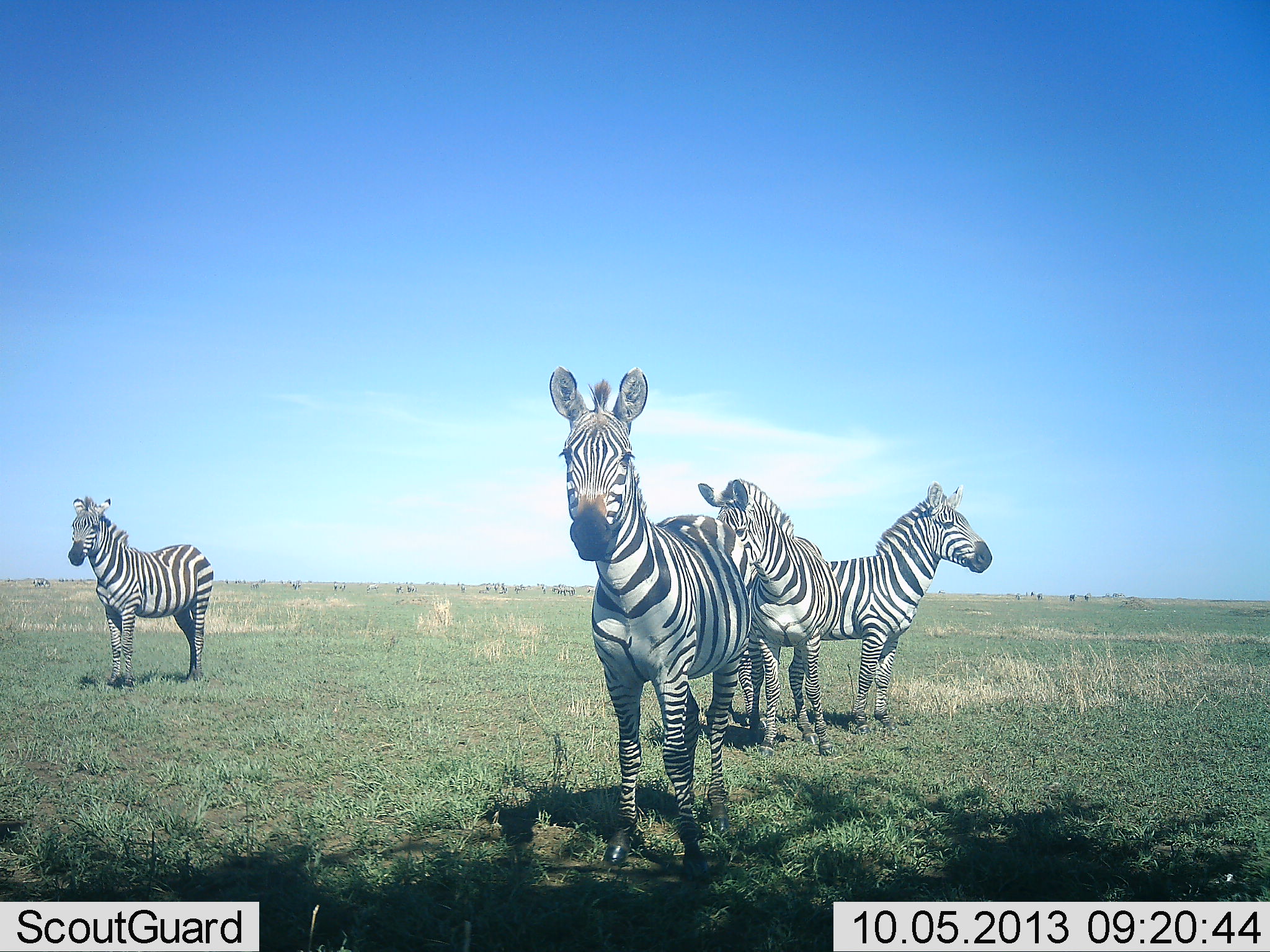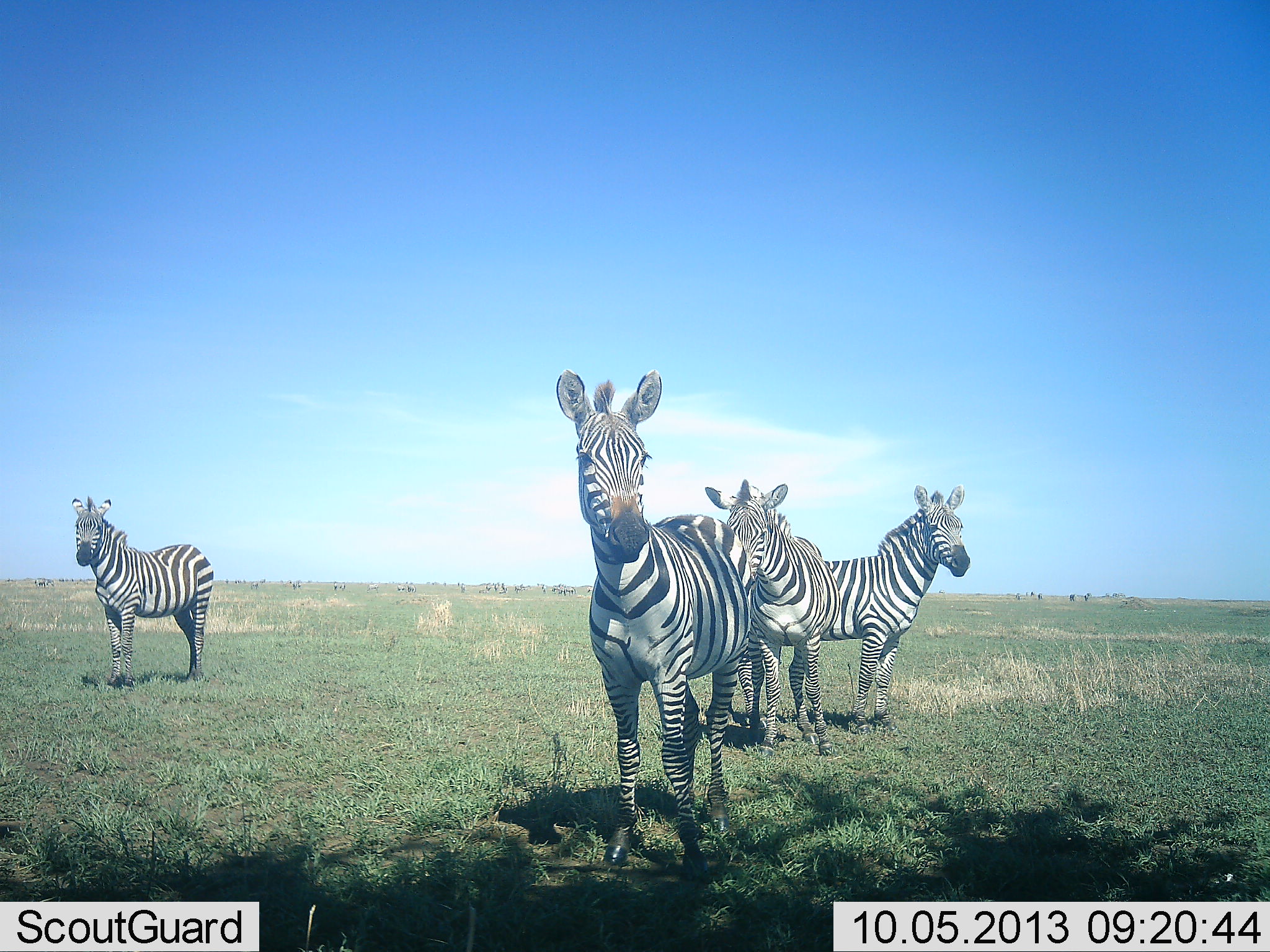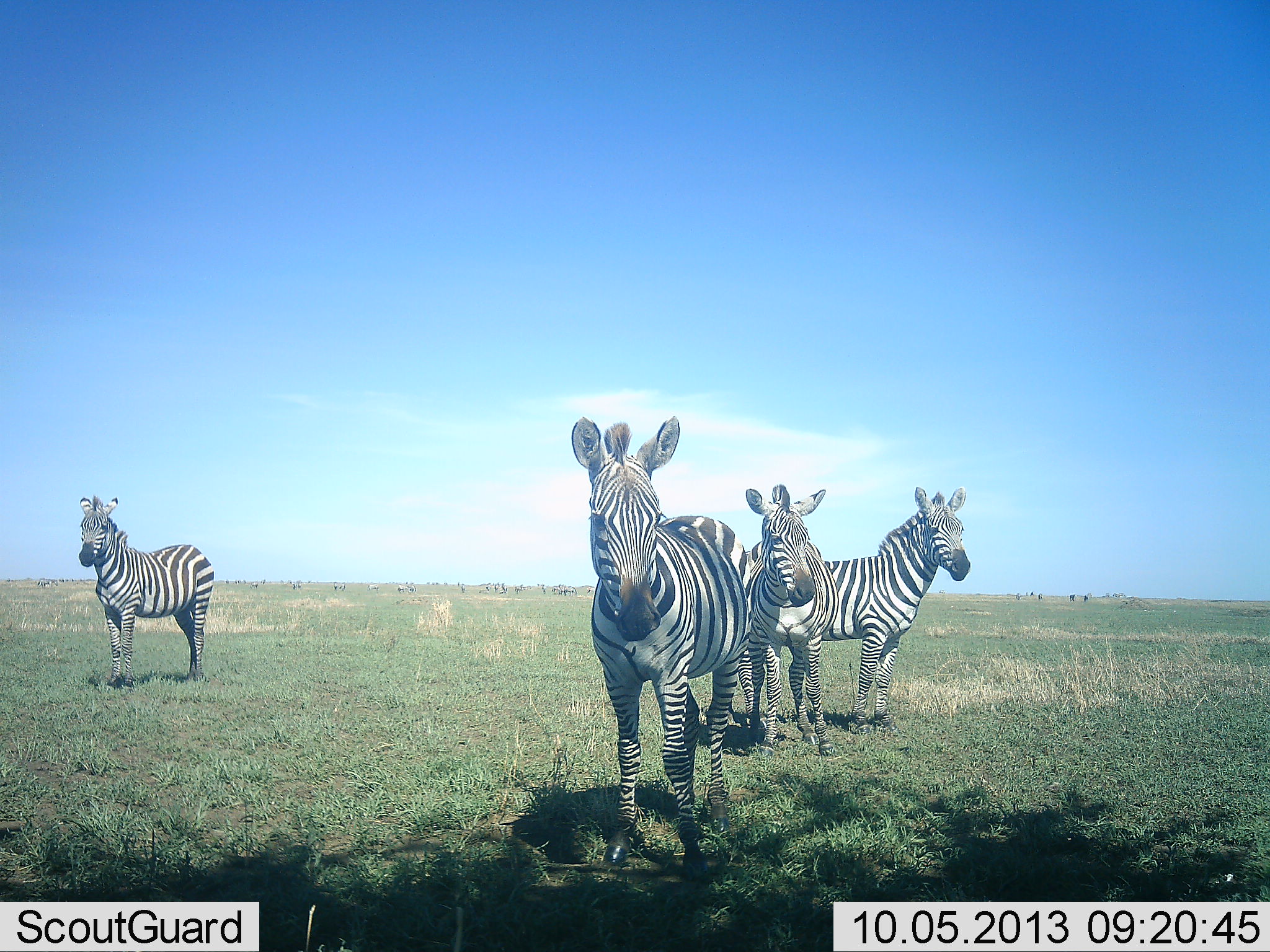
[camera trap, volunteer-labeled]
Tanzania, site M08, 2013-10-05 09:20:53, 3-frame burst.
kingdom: Animalia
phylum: Chordata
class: Mammalia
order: Perissodactyla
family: Equidae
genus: Equus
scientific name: Equus quagga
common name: plains zebra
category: zebra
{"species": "zebra (plains zebra) (Equus quagga)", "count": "4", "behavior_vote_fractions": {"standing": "100%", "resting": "0%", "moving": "0%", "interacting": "0%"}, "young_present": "0%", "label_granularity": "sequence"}